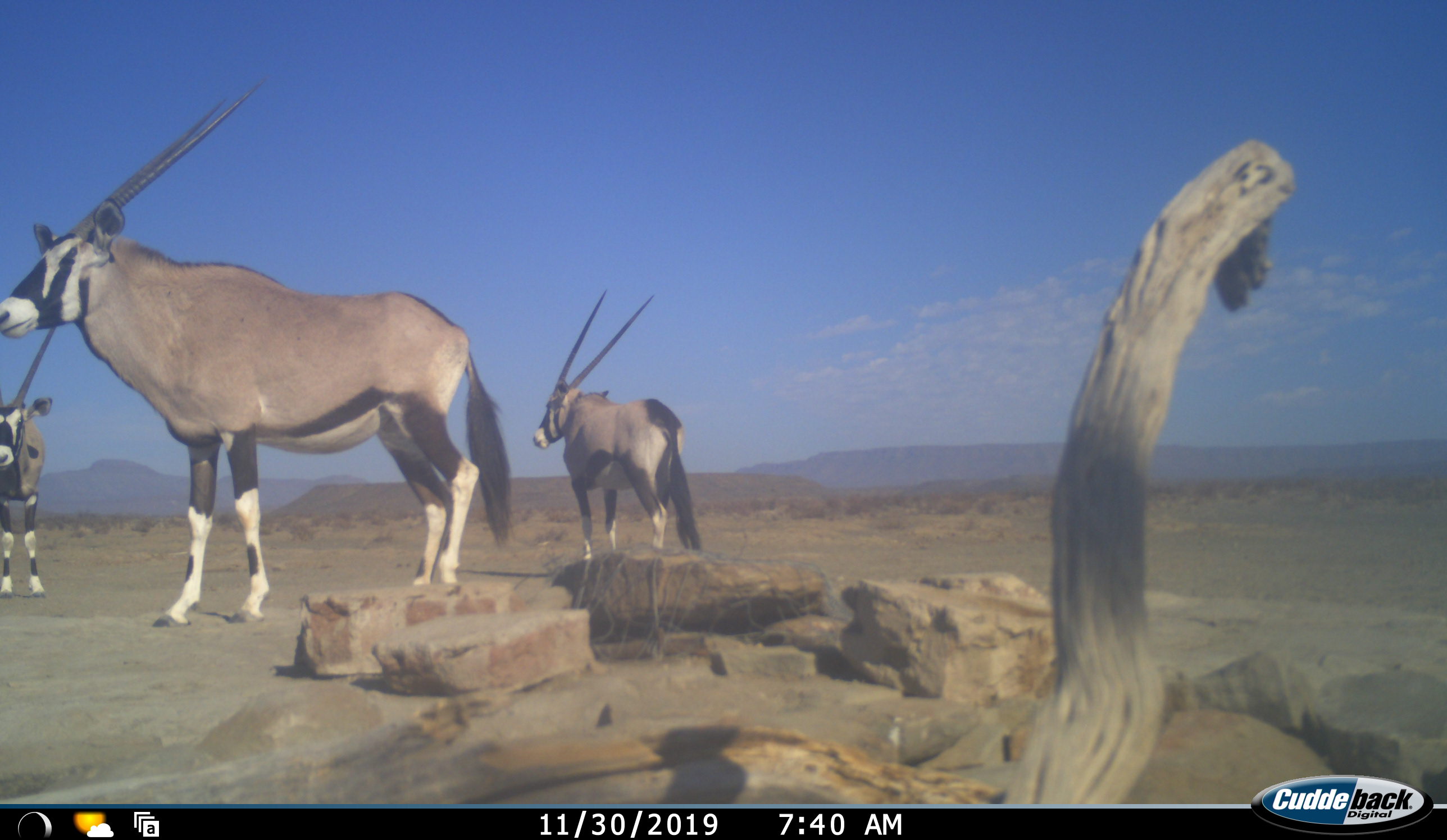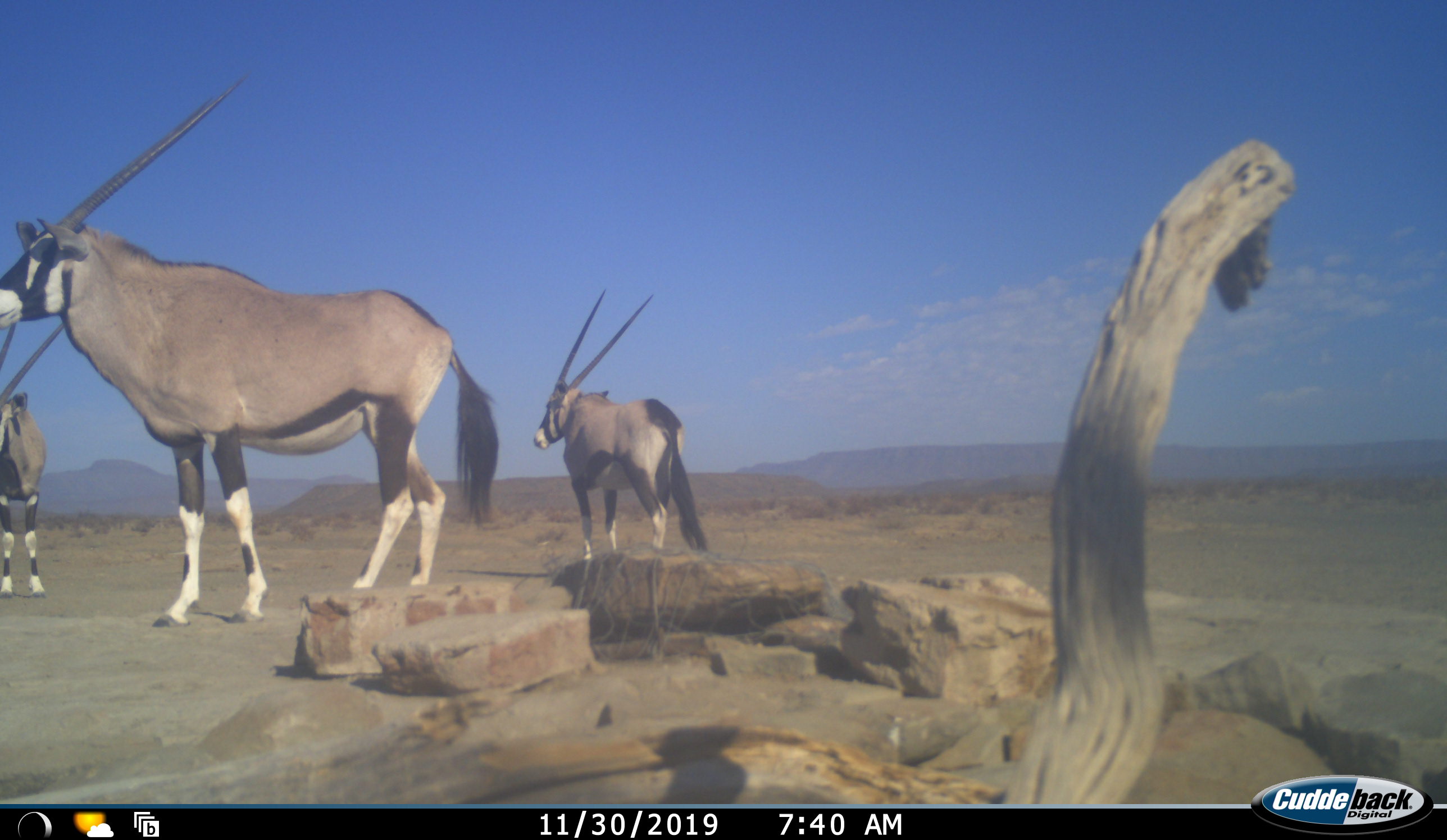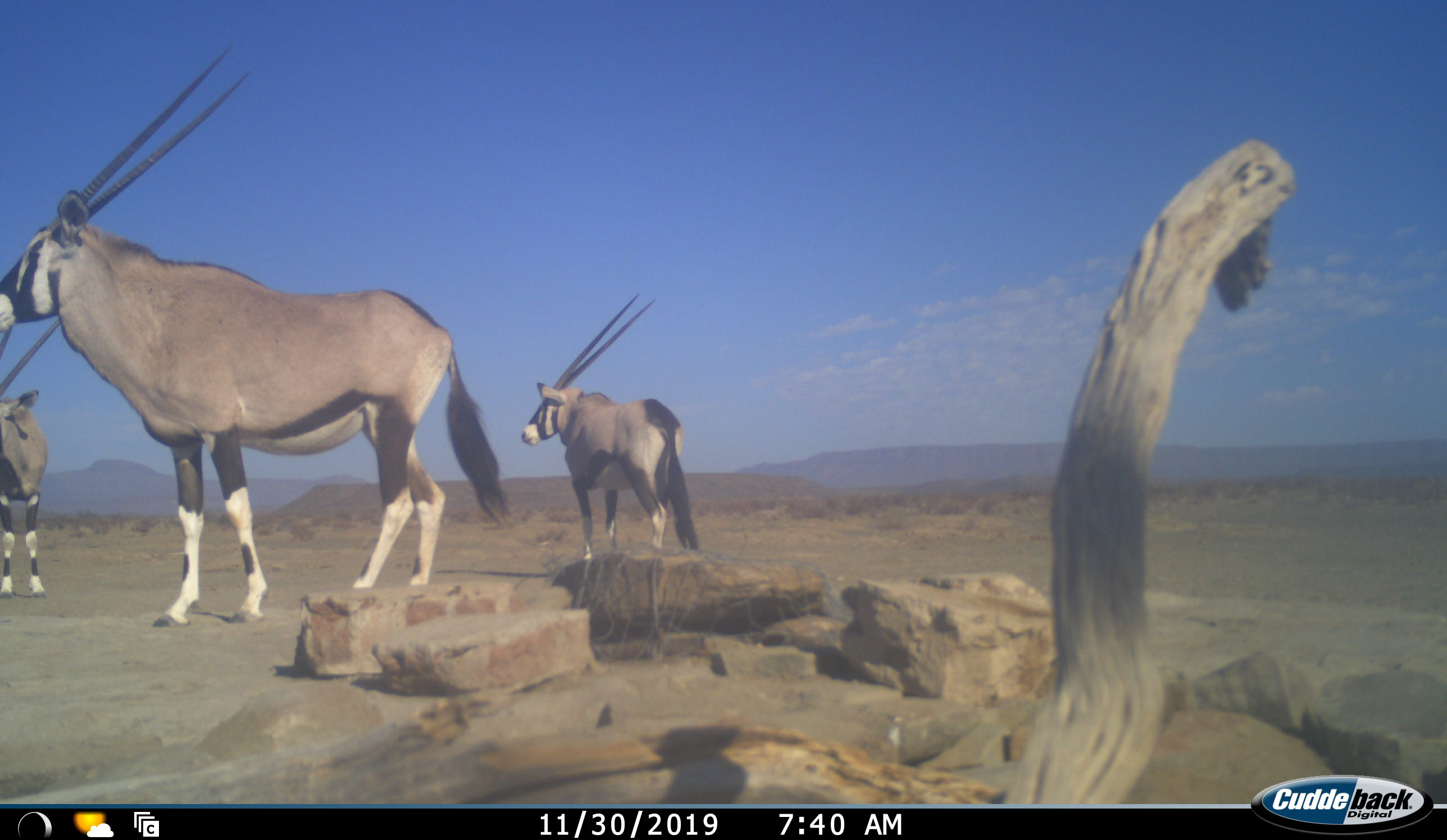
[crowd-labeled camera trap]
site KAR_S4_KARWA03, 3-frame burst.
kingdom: Animalia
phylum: Chordata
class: Mammalia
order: Artiodactyla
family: Bovidae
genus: Oryx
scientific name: Oryx gazella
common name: gemsbok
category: oryx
Oryx (gemsbok) (Oryx gazella), count 3. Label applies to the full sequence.